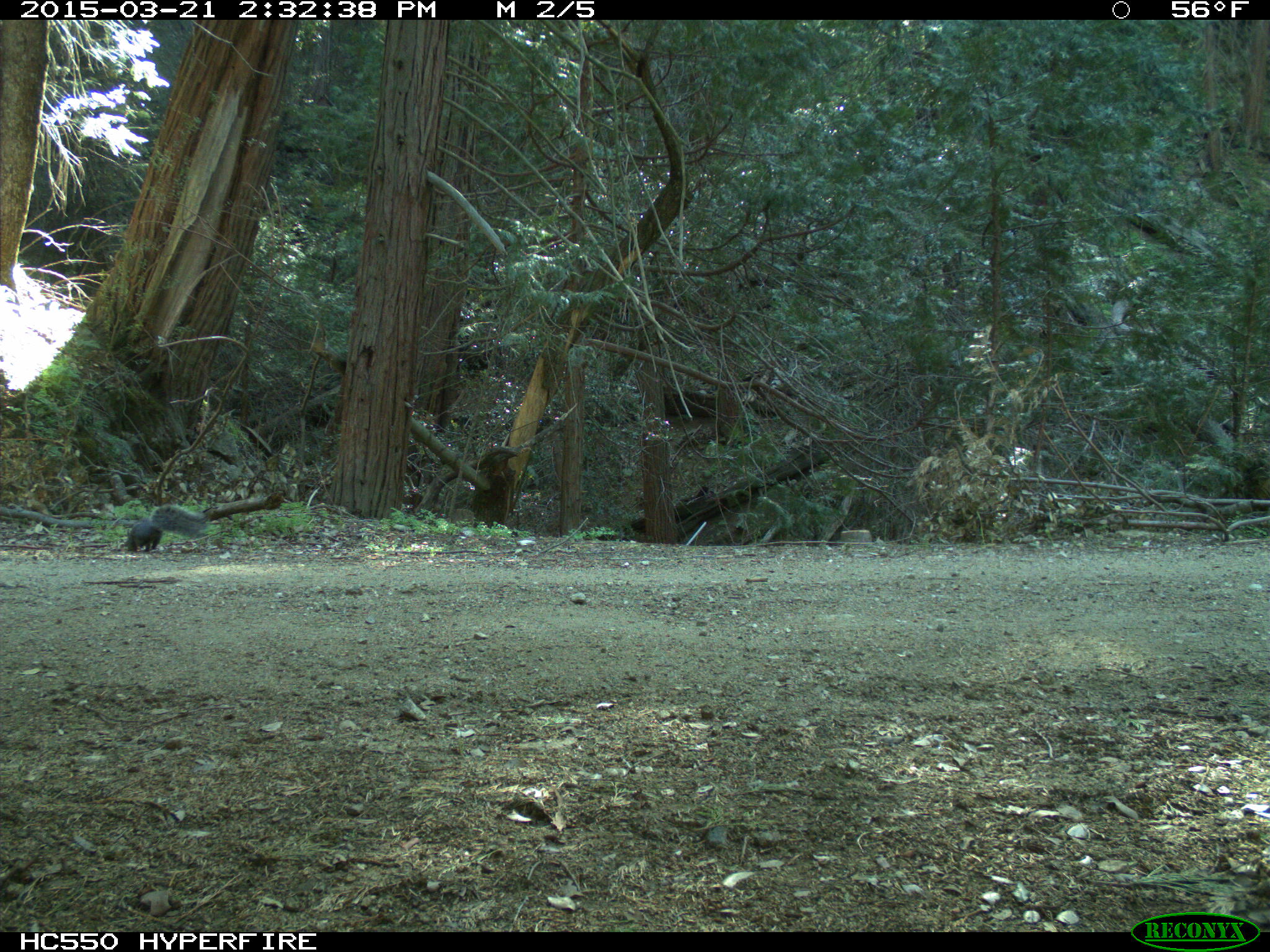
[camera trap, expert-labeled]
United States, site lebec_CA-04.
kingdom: Animalia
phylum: Chordata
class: Mammalia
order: Rodentia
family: Sciuridae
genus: Sciurus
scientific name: Sciurus carolinensis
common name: eastern gray squirrel